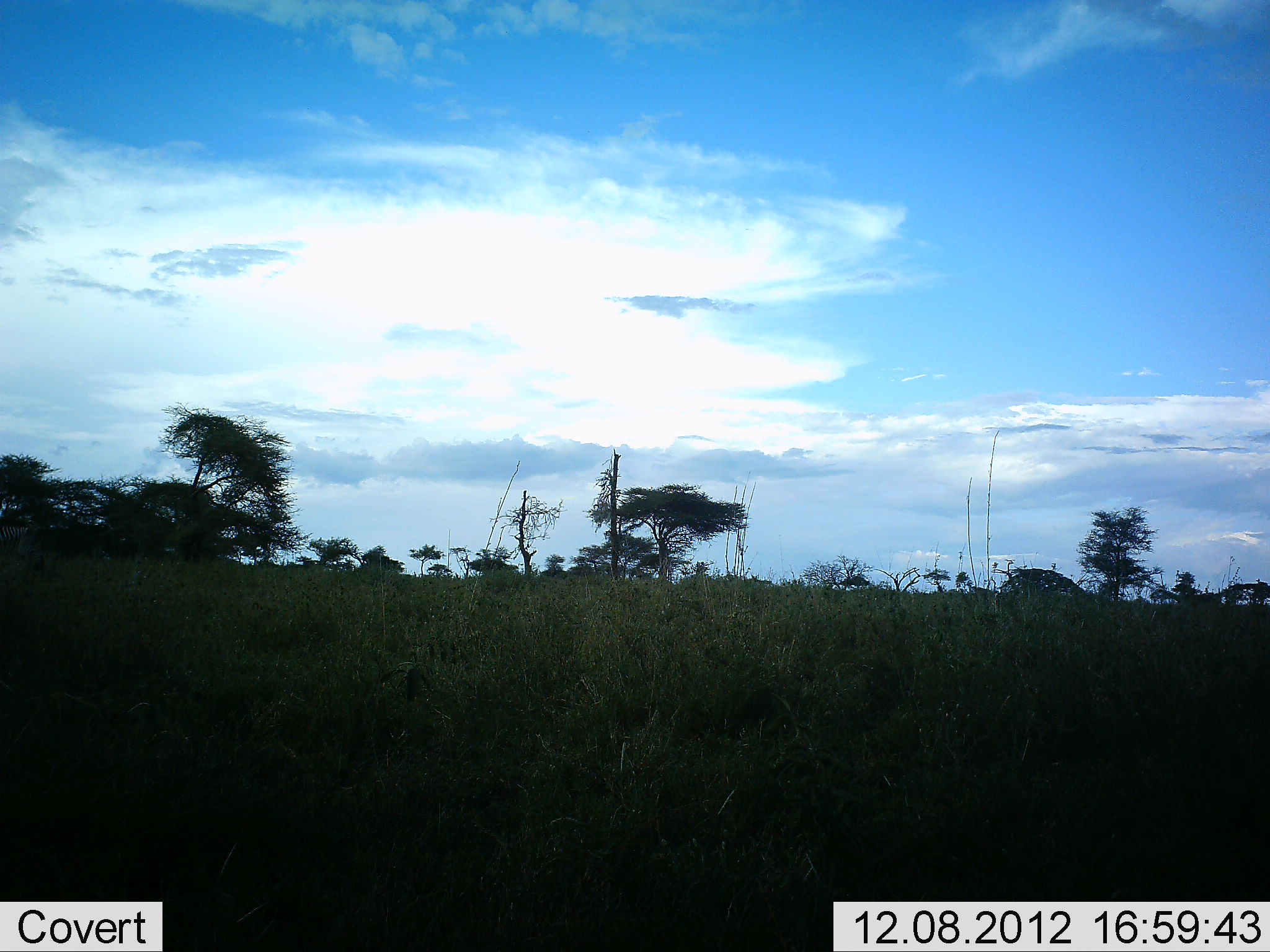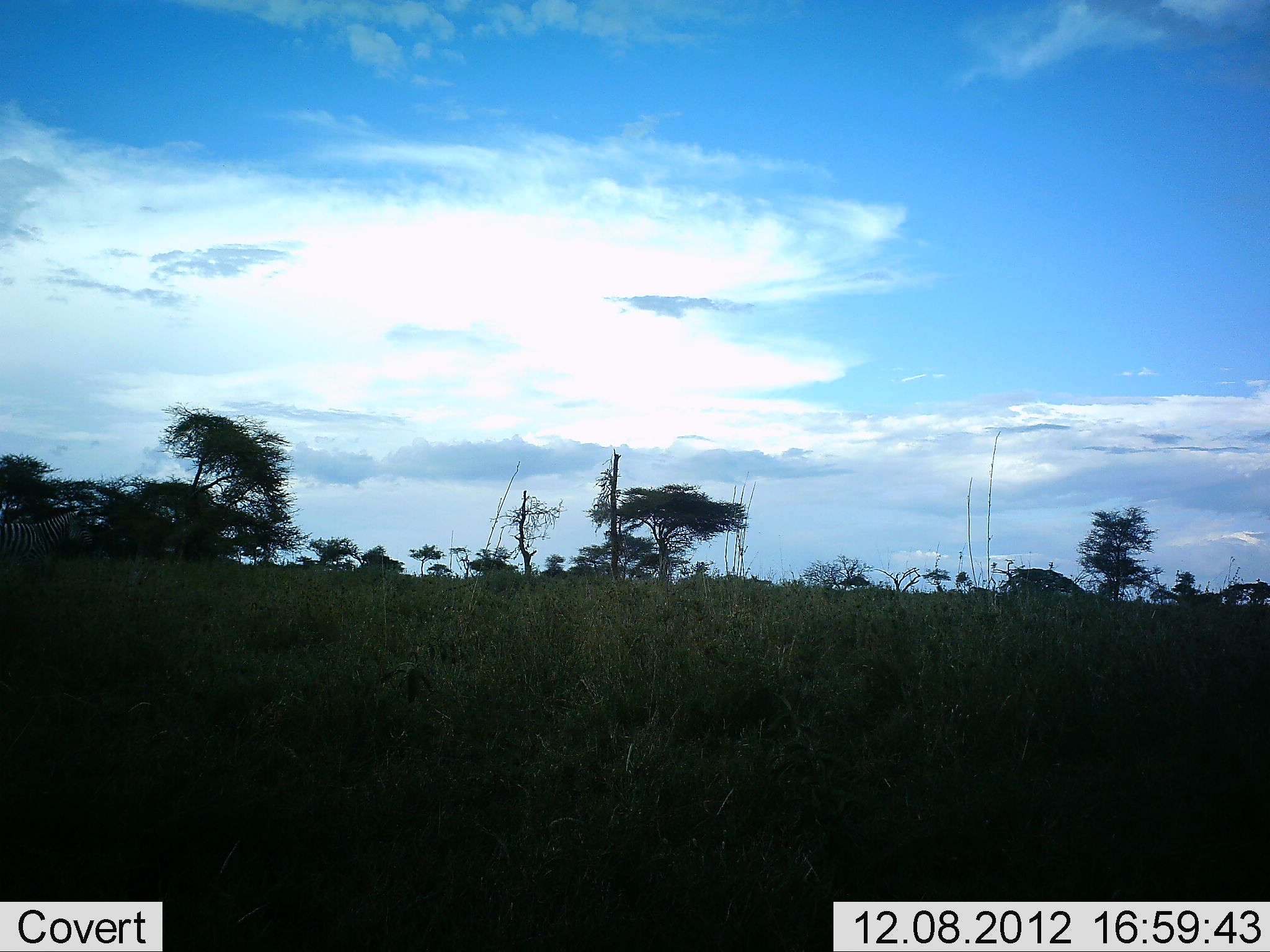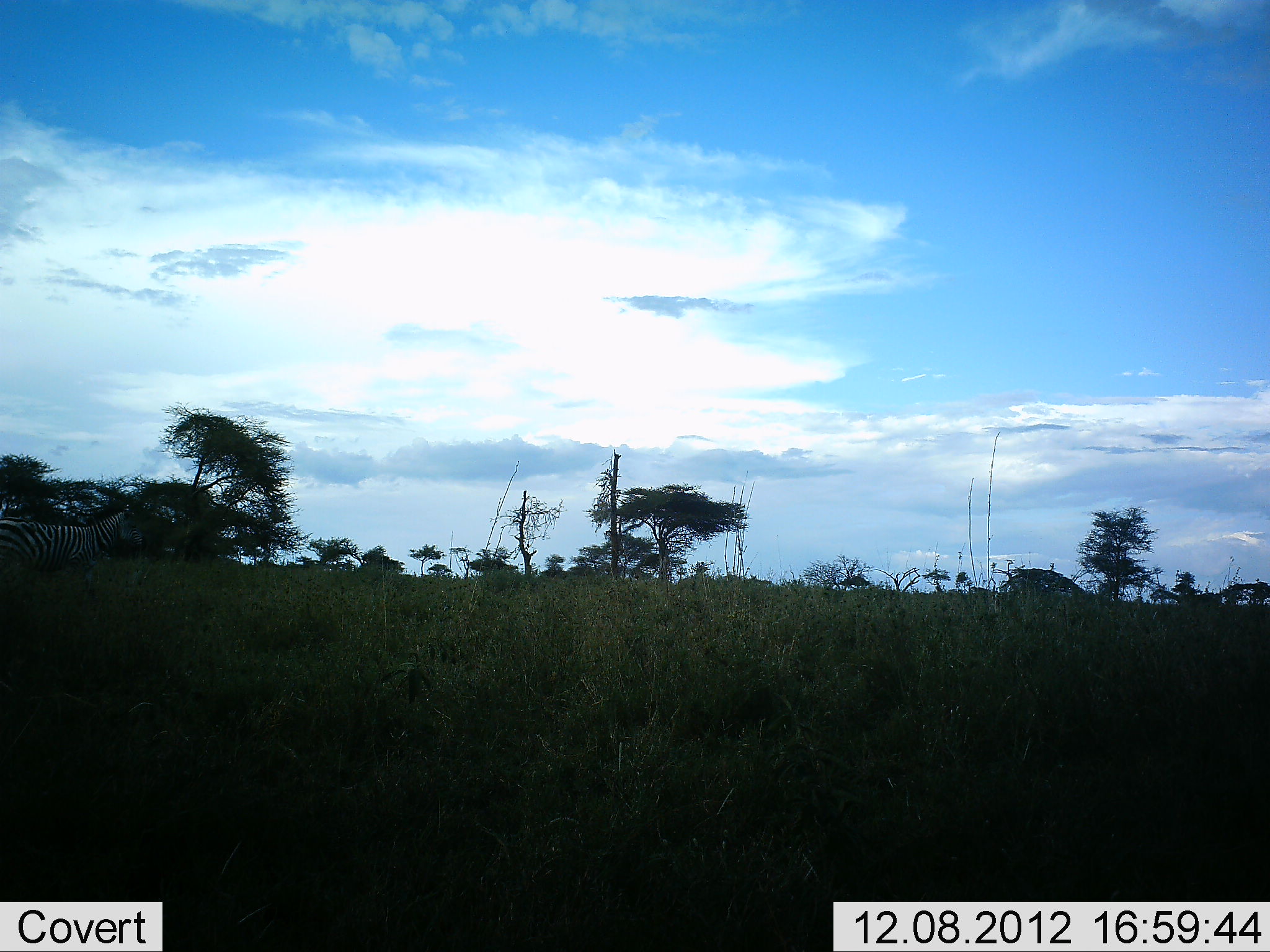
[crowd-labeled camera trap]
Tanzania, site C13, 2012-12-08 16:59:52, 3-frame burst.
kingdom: Animalia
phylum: Chordata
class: Mammalia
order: Perissodactyla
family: Equidae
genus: Equus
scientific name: Equus quagga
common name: plains zebra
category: zebra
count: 1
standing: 0%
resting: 0%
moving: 100%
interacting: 0%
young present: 0%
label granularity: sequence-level